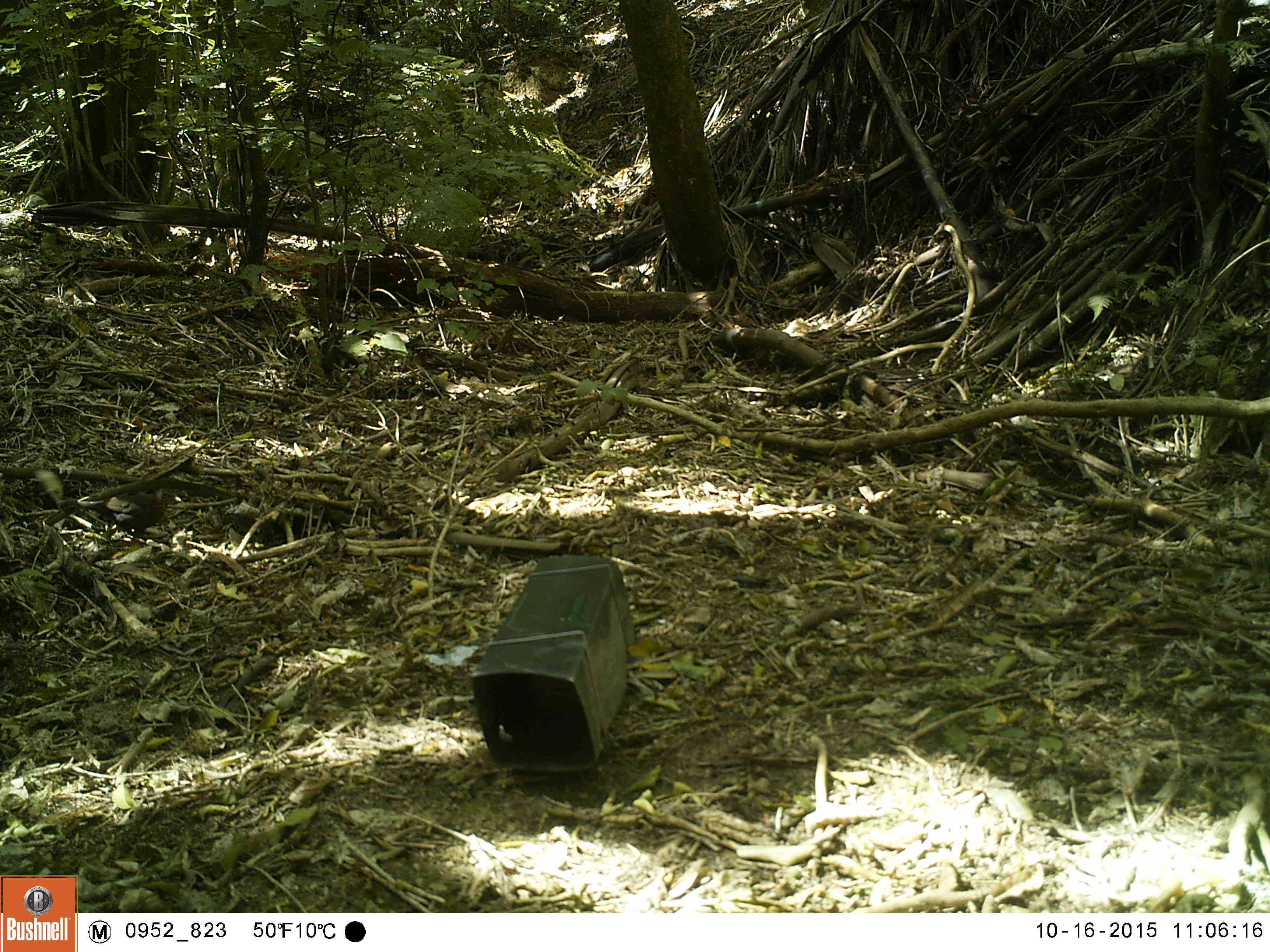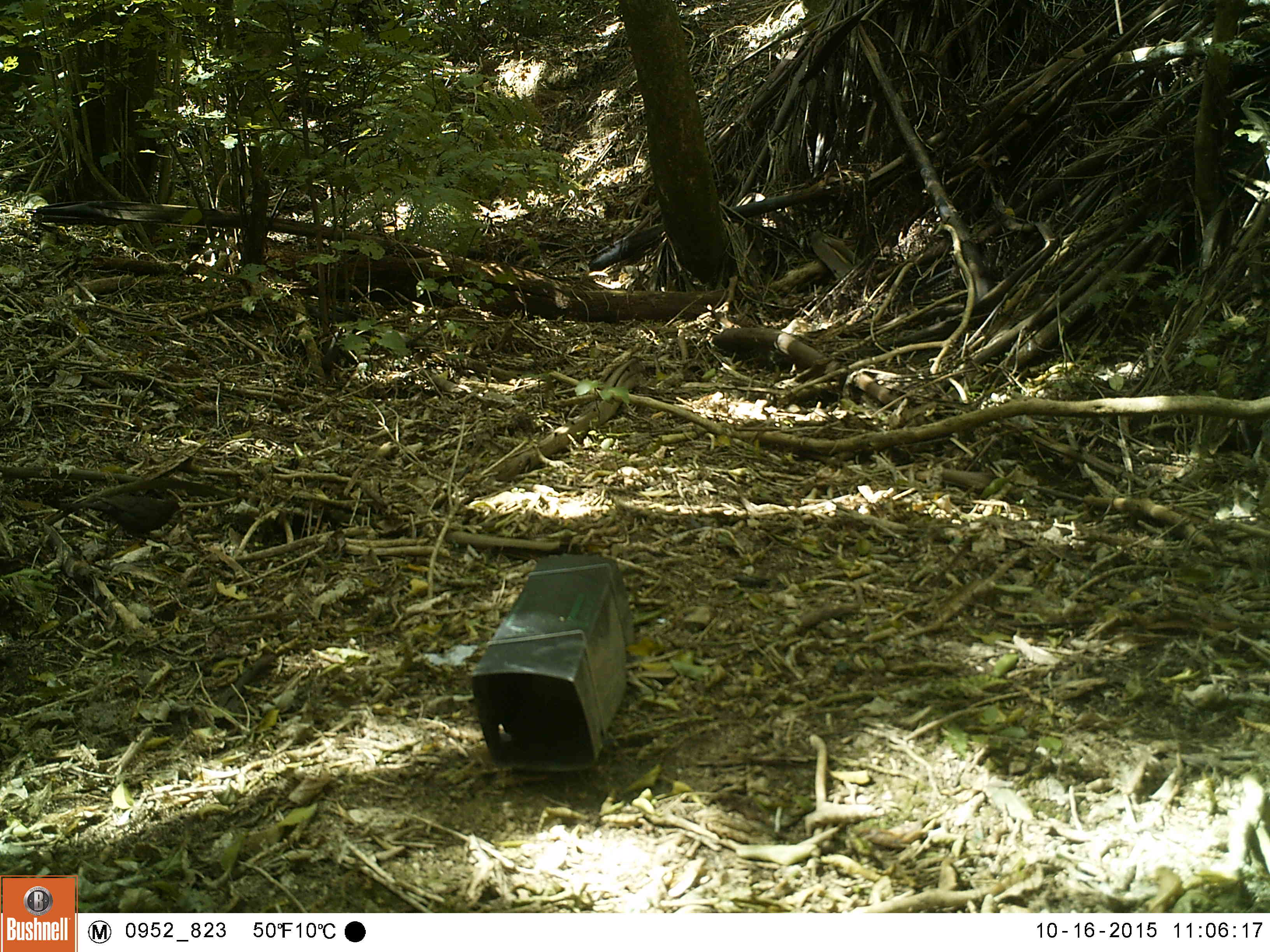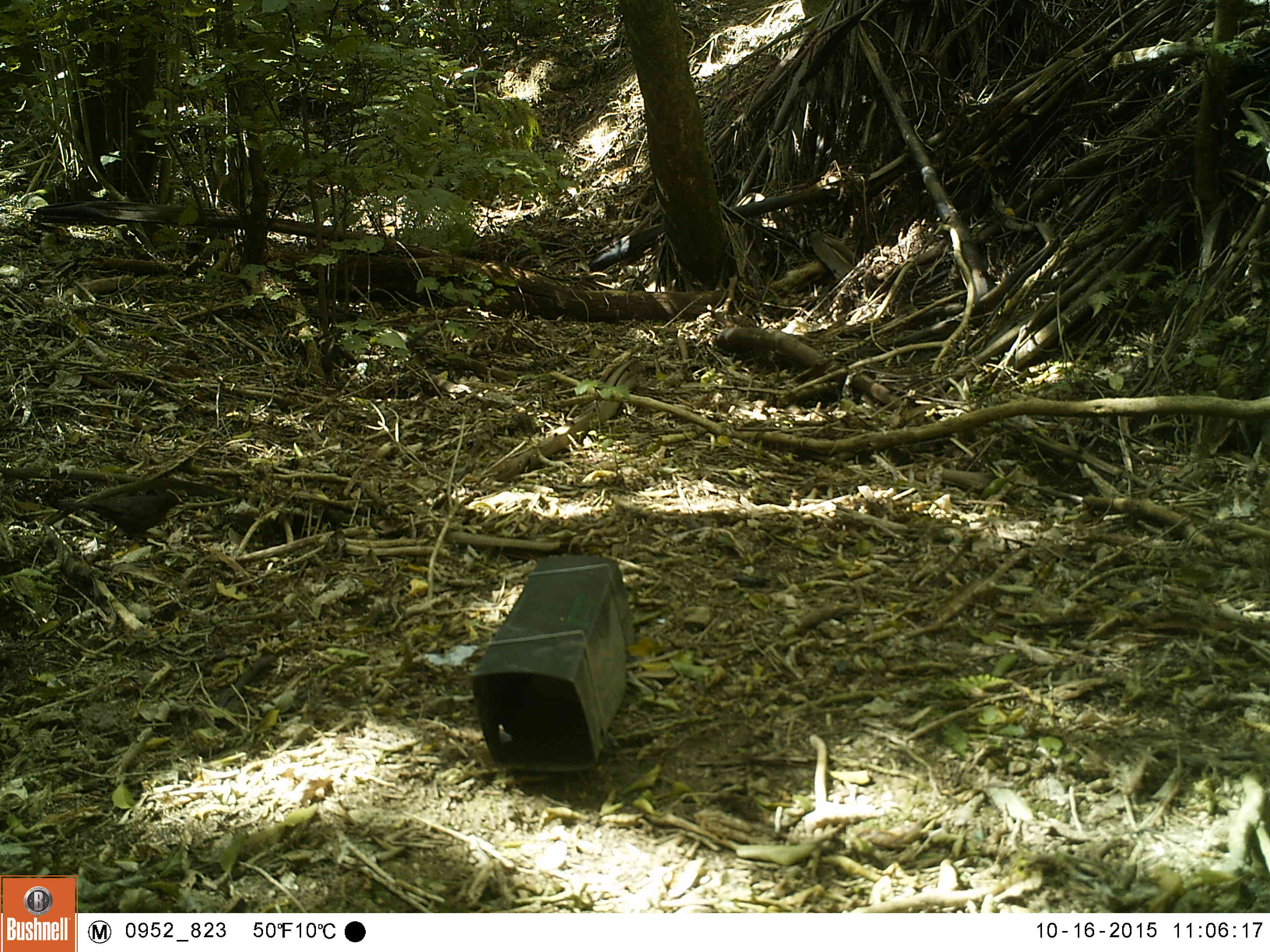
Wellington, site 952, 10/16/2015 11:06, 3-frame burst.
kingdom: Animalia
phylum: Chordata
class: Aves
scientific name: Aves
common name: bird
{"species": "bird (Aves)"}